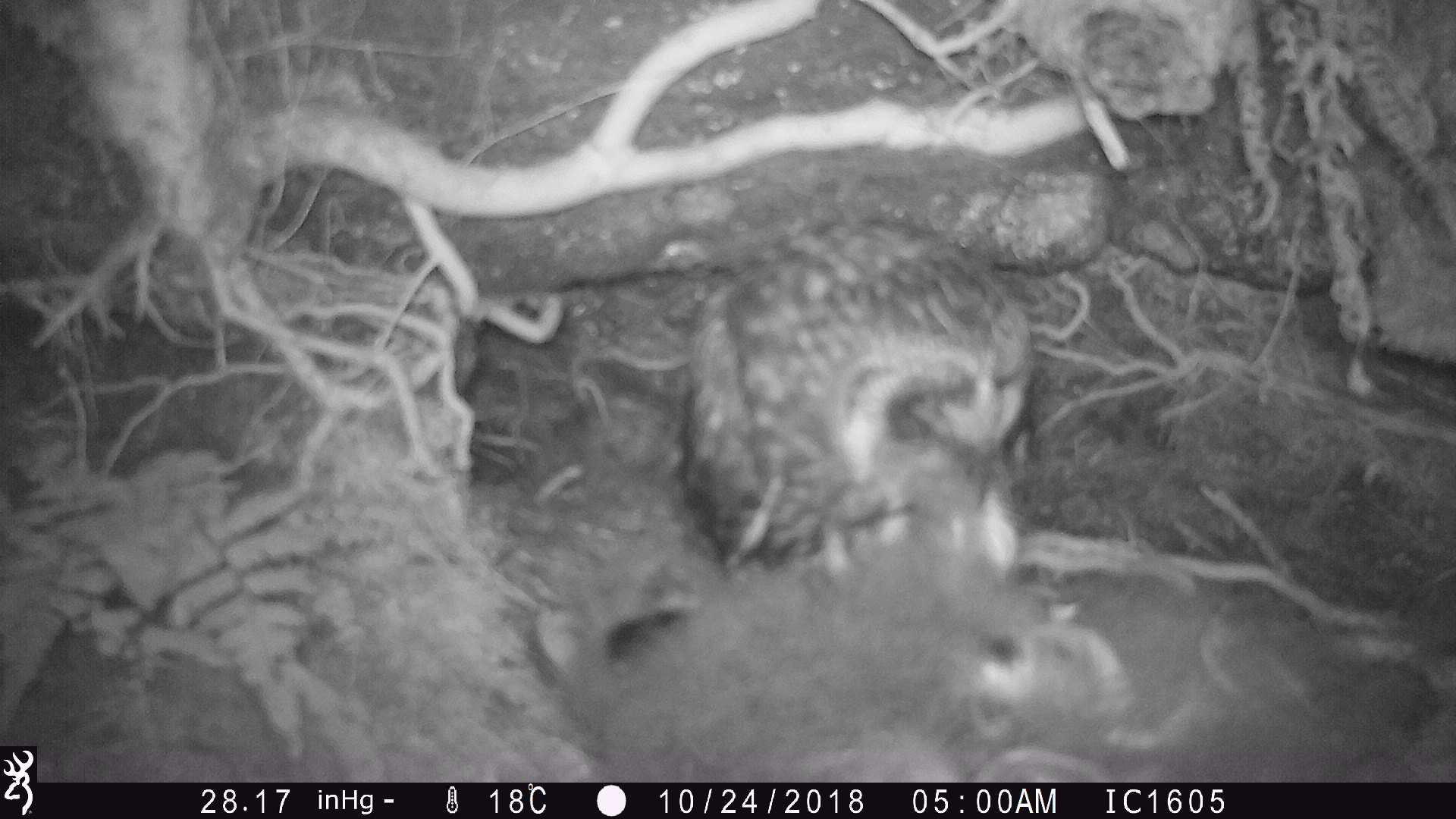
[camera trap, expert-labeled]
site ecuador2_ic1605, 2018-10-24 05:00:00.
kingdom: Animalia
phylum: Chordata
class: Aves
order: Strigiformes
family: Strigidae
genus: Asio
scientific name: Asio flammeus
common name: short-eared owl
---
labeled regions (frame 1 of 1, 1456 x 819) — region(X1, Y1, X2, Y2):
short-eared owl: region(596, 209, 1126, 772)